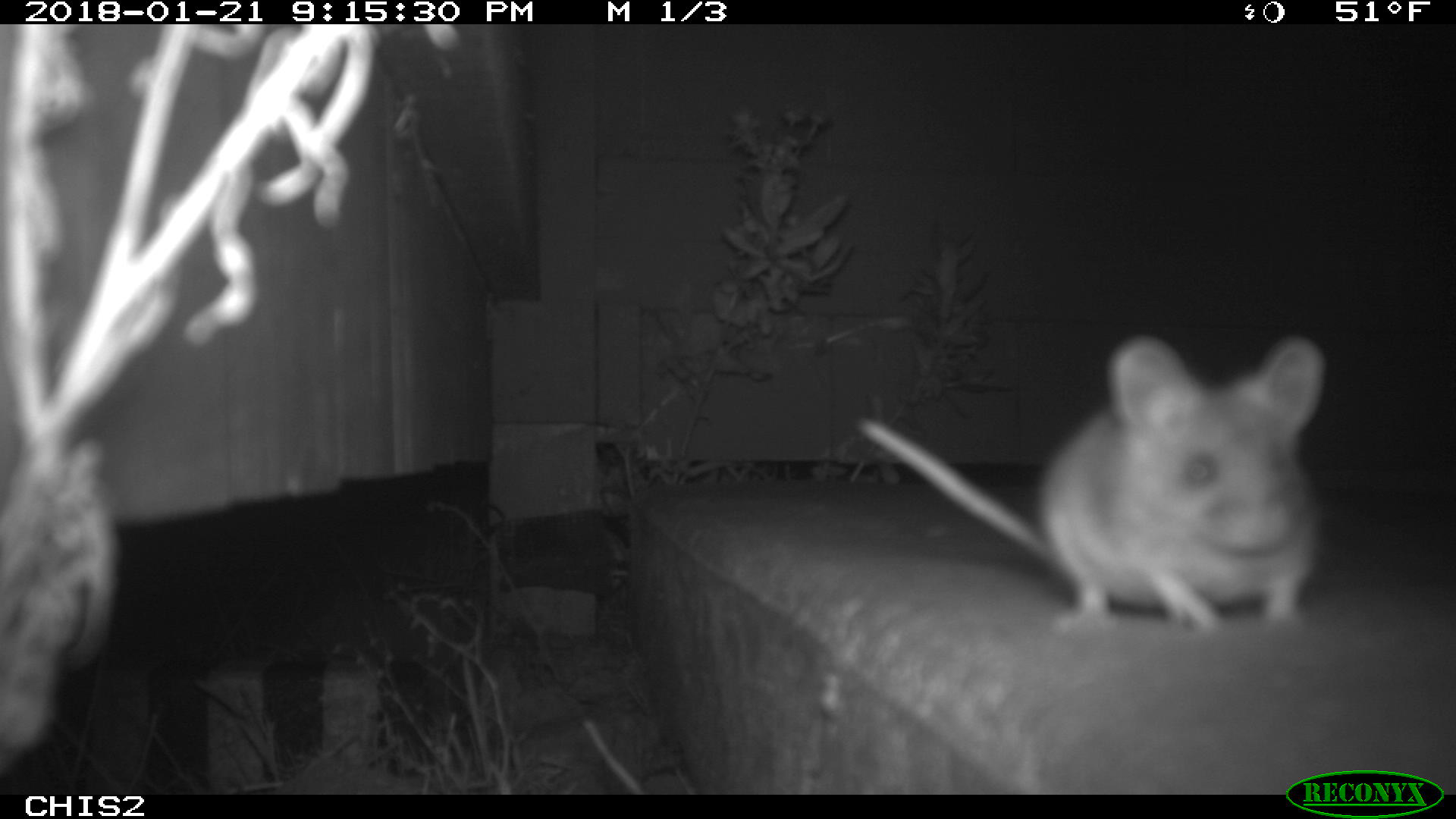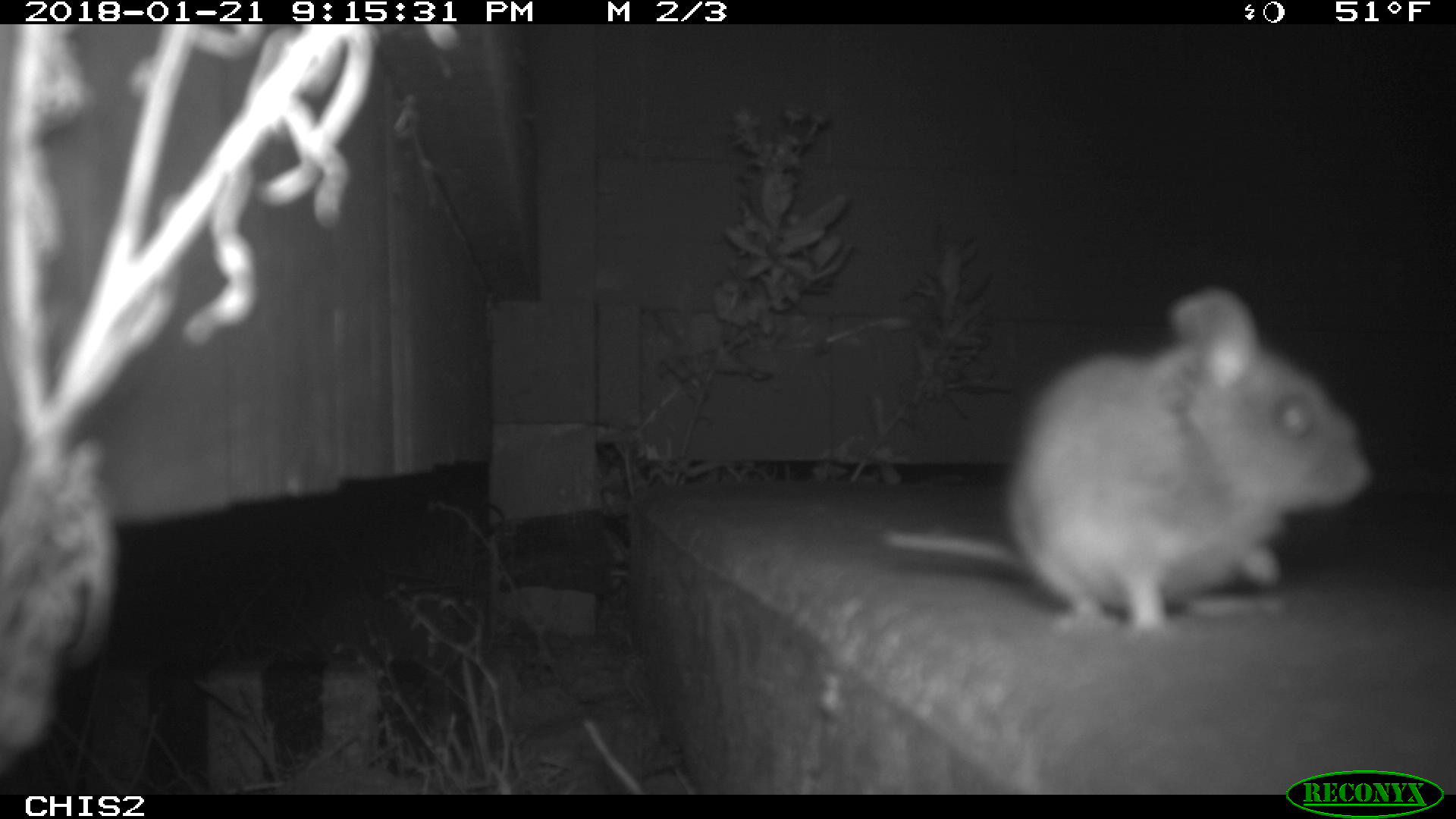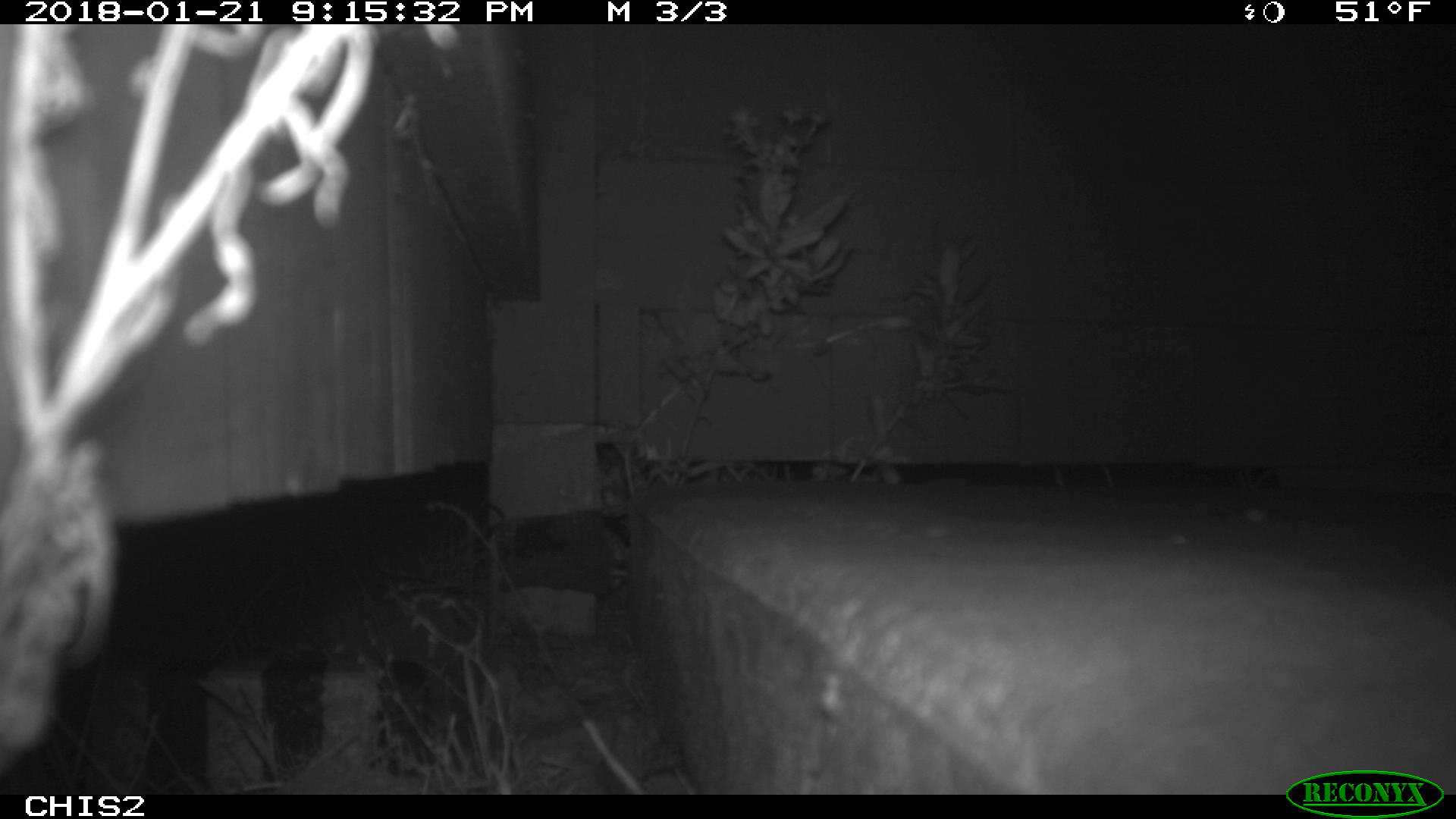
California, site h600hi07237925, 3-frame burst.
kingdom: Animalia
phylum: Chordata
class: Mammalia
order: Rodentia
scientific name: Rodentia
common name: rodent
Rodent (Rodentia).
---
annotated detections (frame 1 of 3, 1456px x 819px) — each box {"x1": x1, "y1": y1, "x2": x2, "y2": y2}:
rodent: {"x1": 852, "y1": 331, "x2": 1325, "y2": 635}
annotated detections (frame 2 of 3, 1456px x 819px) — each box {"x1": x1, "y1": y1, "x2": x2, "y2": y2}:
rodent: {"x1": 880, "y1": 285, "x2": 1373, "y2": 644}